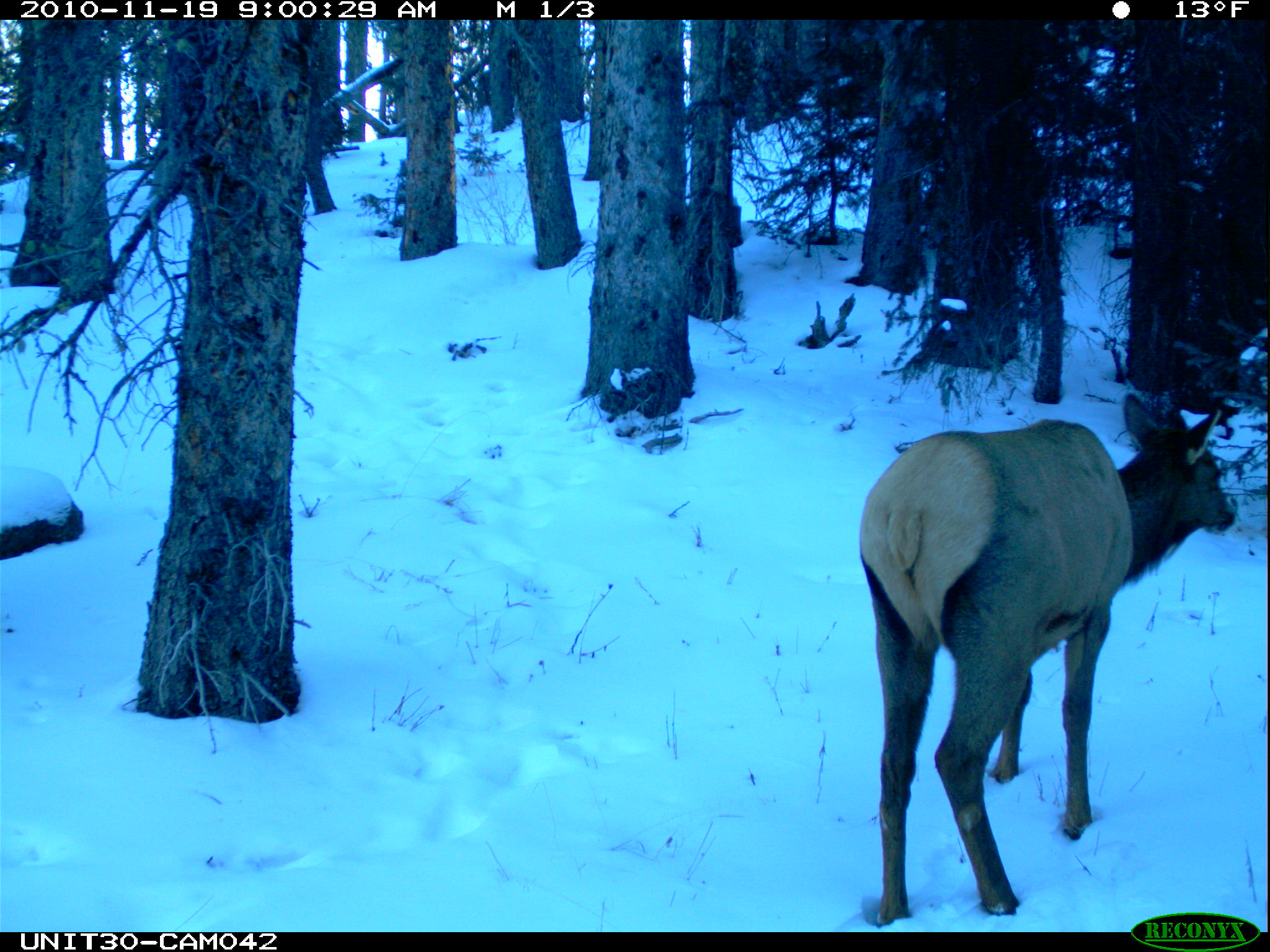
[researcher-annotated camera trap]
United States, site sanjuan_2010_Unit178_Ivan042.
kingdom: Animalia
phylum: Chordata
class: Mammalia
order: Artiodactyla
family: Cervidae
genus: Cervus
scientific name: Cervus elaphus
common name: red deer